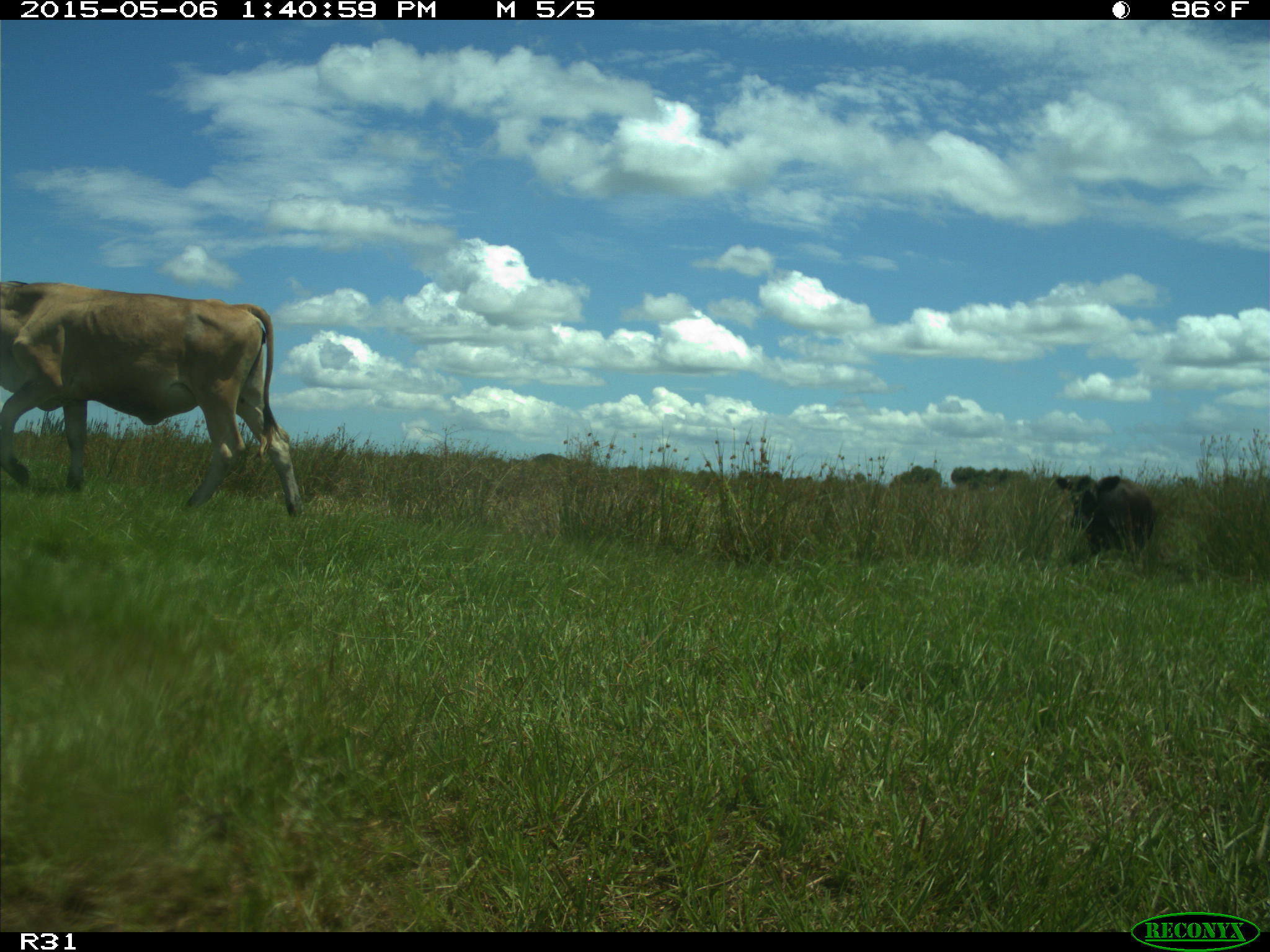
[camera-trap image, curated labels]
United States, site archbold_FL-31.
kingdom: Animalia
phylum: Chordata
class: Mammalia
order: Artiodactyla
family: Bovidae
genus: Bos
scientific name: Bos taurus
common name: domestic cow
Bos taurus (domestic cow).